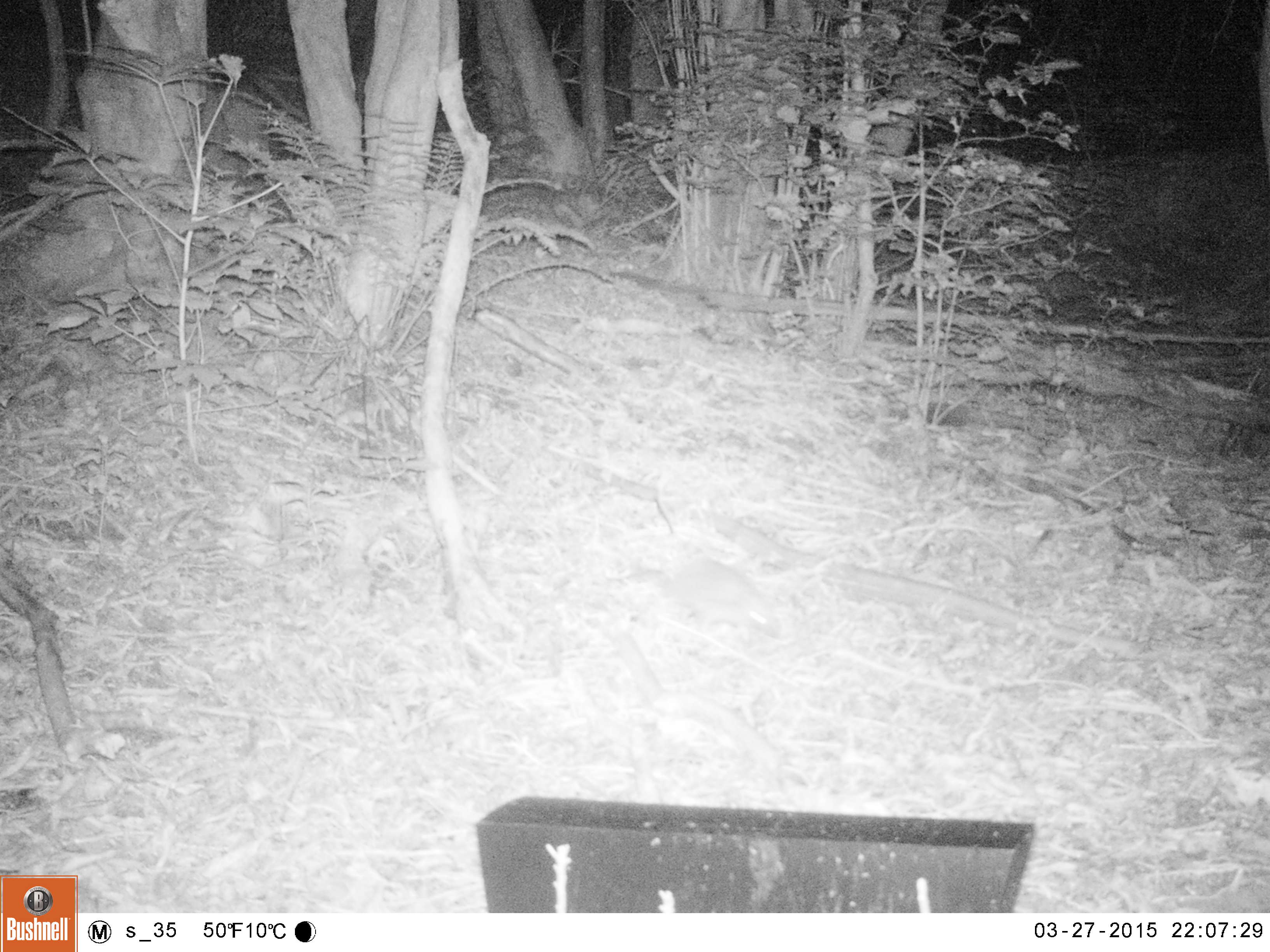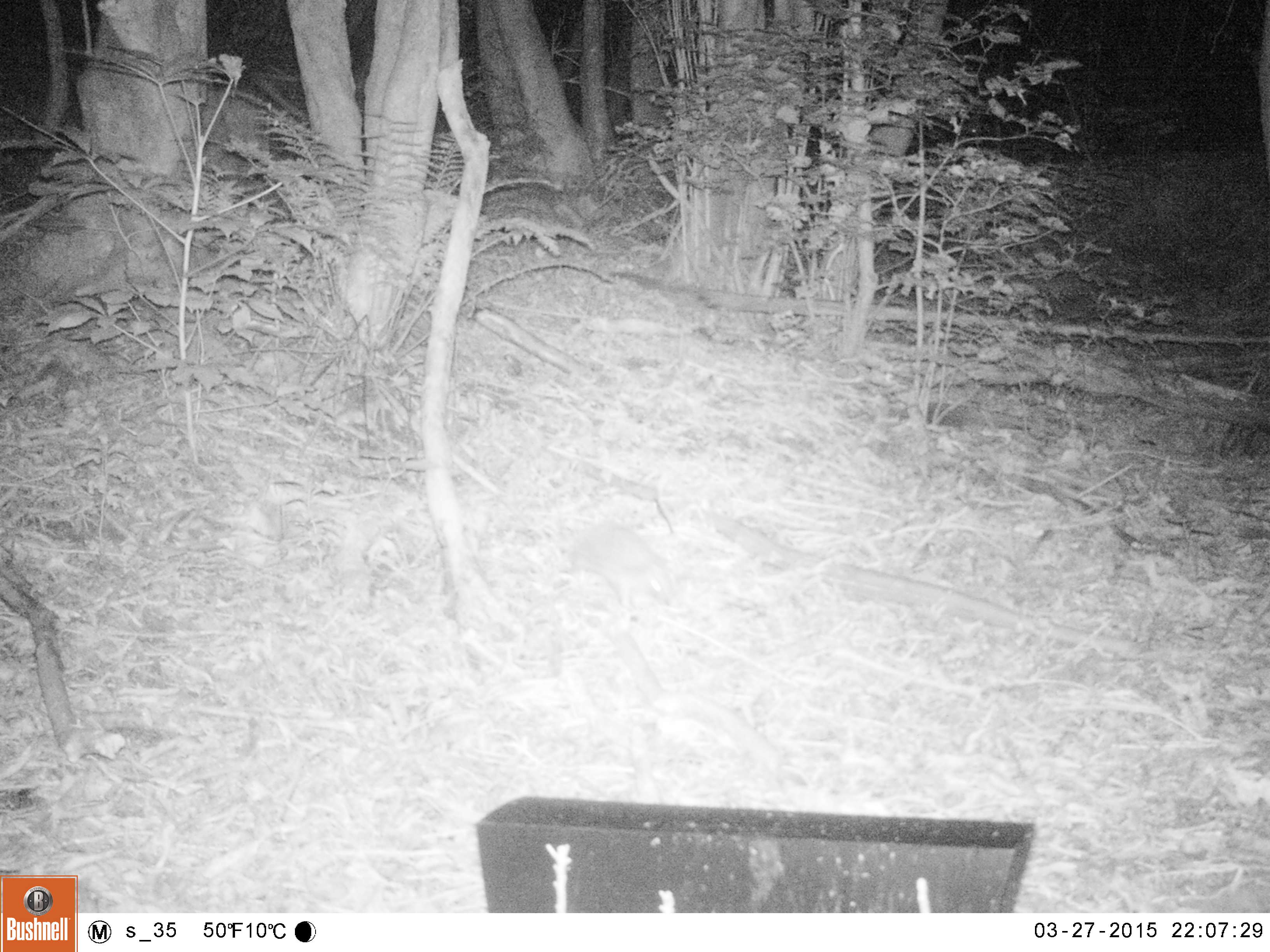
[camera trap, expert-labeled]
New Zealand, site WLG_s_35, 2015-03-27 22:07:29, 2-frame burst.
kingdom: Animalia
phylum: Chordata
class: Mammalia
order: Eulipotyphla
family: Erinaceidae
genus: Erinaceus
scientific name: Erinaceus europaeus europaeus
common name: european hedgehog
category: hedgehog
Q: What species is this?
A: Hedgehog (european hedgehog) (Erinaceus europaeus europaeus).